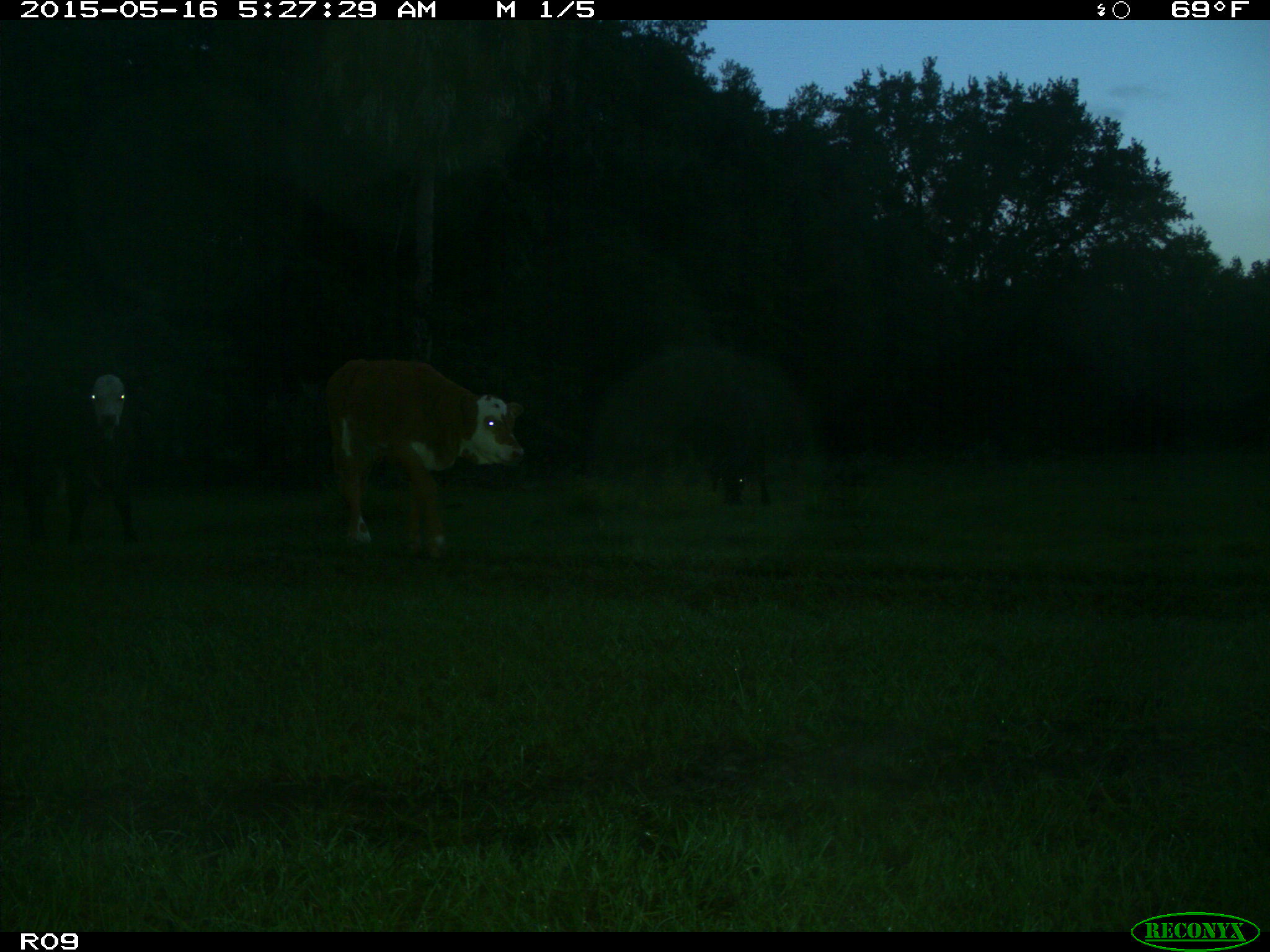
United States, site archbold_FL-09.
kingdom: Animalia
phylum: Chordata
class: Mammalia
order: Artiodactyla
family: Bovidae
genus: Bos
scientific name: Bos taurus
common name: domestic cow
Bos taurus (domestic cow).